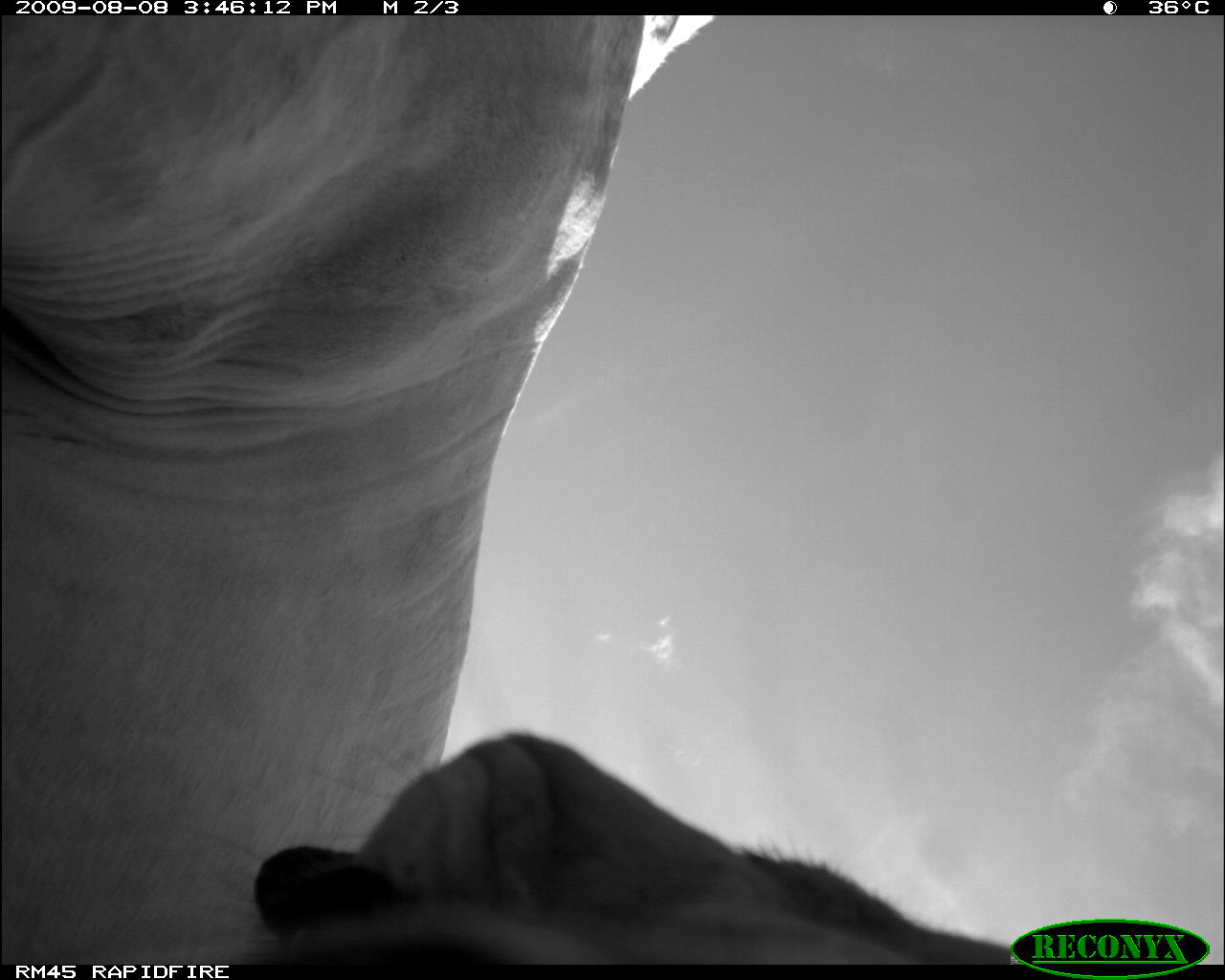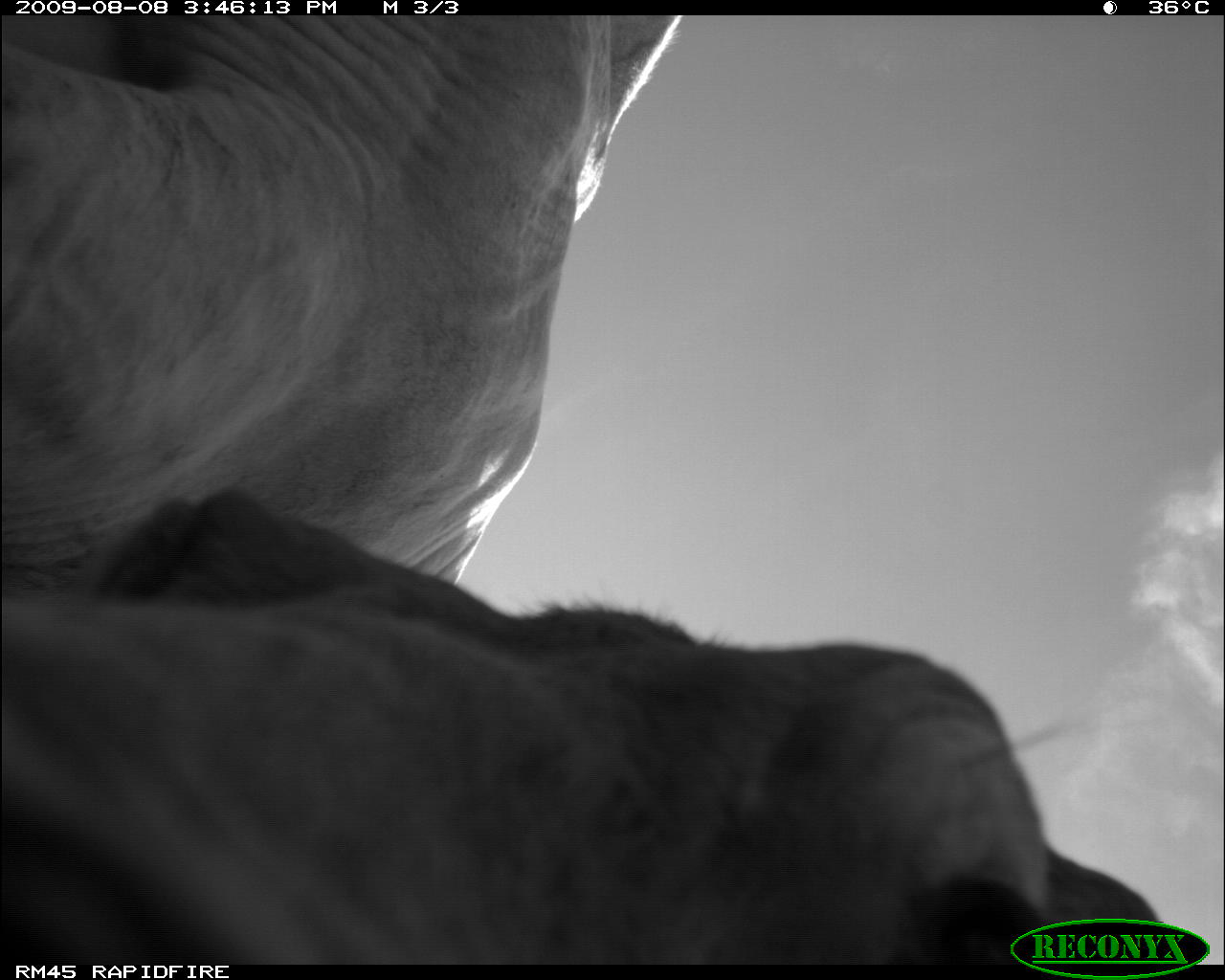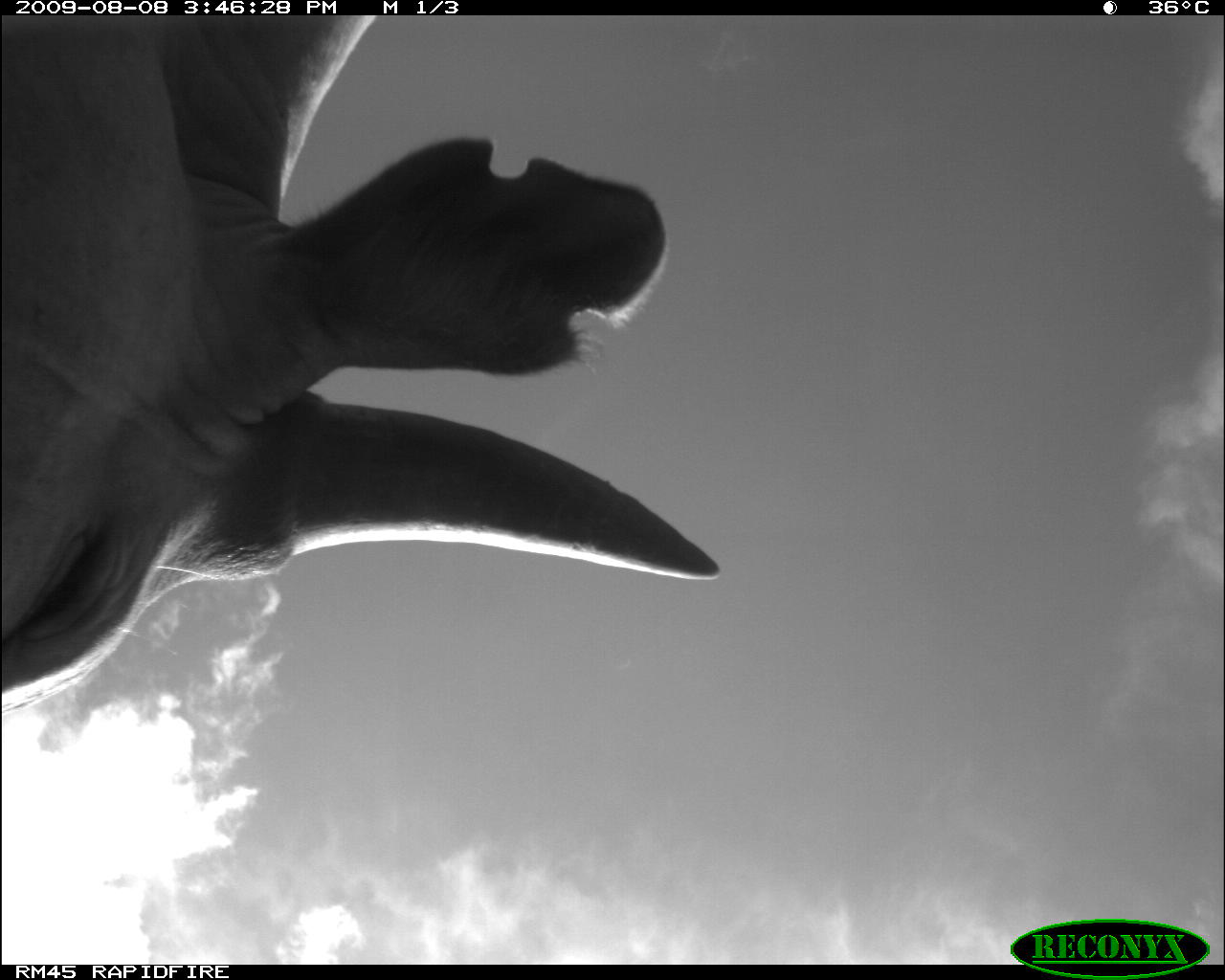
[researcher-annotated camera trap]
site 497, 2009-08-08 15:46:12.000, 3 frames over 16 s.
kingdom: Animalia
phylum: Chordata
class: Mammalia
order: Artiodactyla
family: Bovidae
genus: Tragelaphus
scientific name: Tragelaphus oryx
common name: eland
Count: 1.